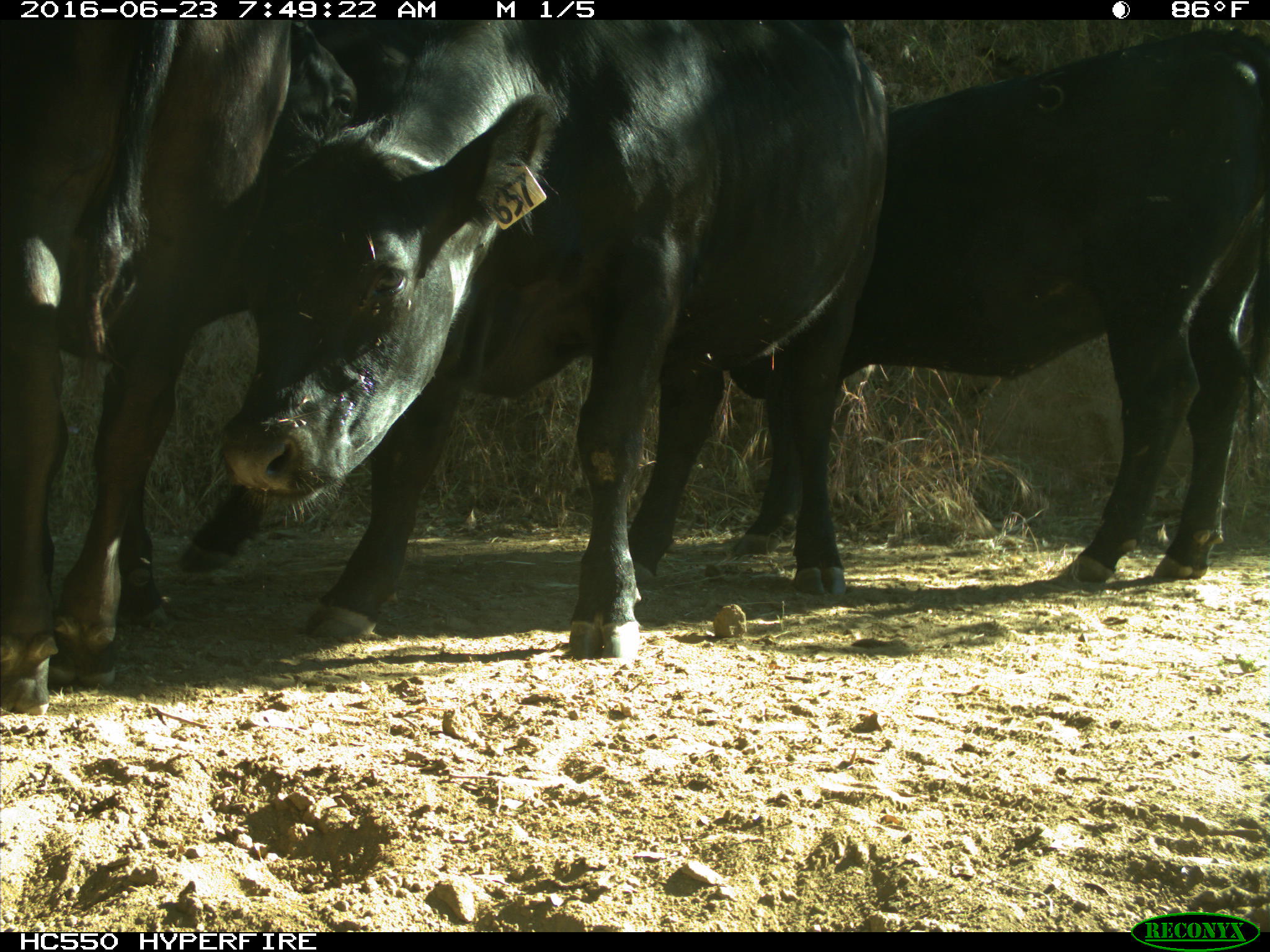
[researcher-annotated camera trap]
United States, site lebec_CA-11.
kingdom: Animalia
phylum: Chordata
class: Mammalia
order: Artiodactyla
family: Bovidae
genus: Bos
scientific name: Bos taurus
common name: domestic cow